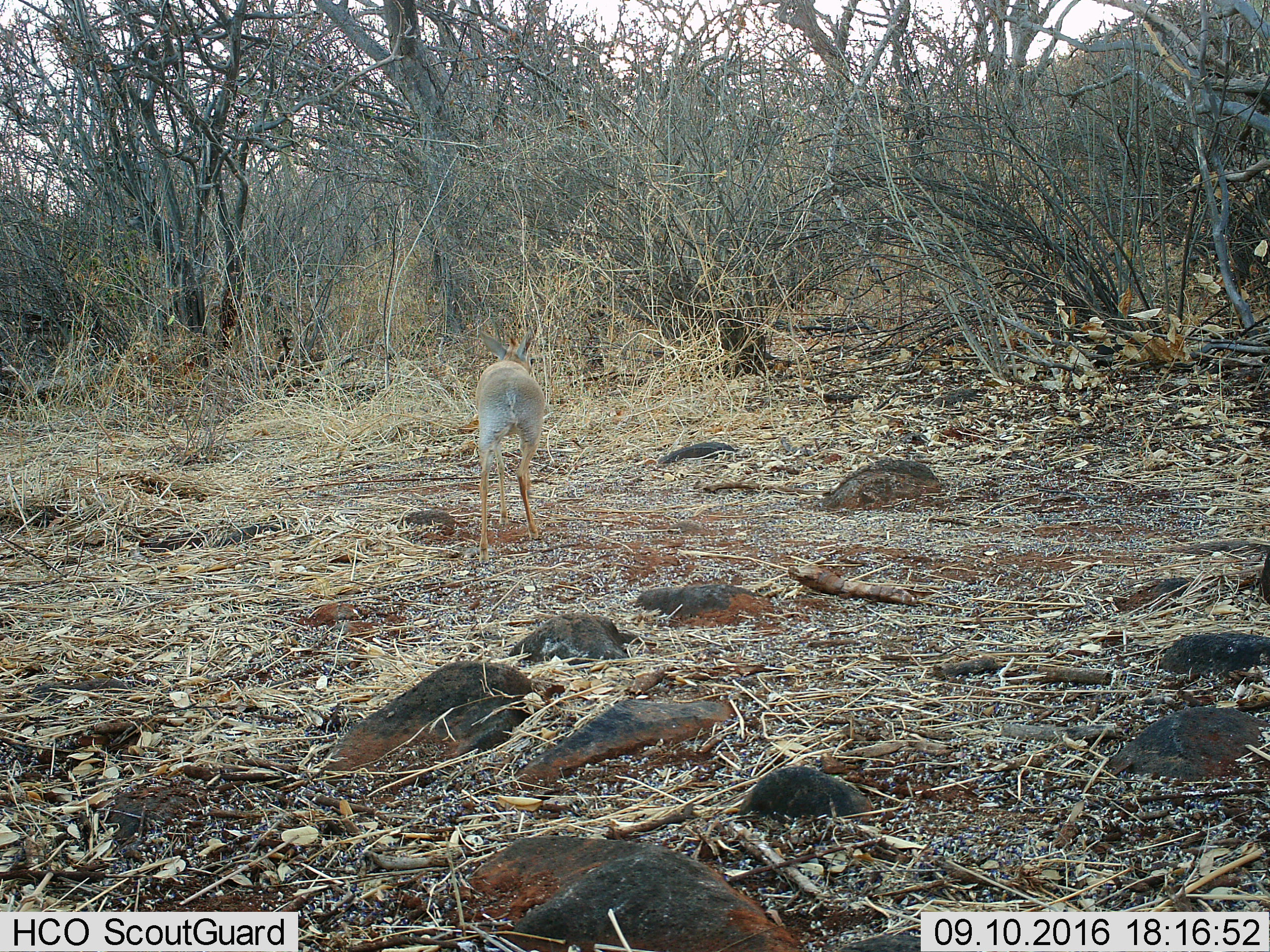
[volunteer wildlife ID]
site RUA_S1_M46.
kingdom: Animalia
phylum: Chordata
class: Mammalia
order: Artiodactyla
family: Bovidae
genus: Madoqua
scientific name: Madoqua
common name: dik-dik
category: dikdik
Dikdik (dik-dik) (Madoqua), count 1. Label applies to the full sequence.